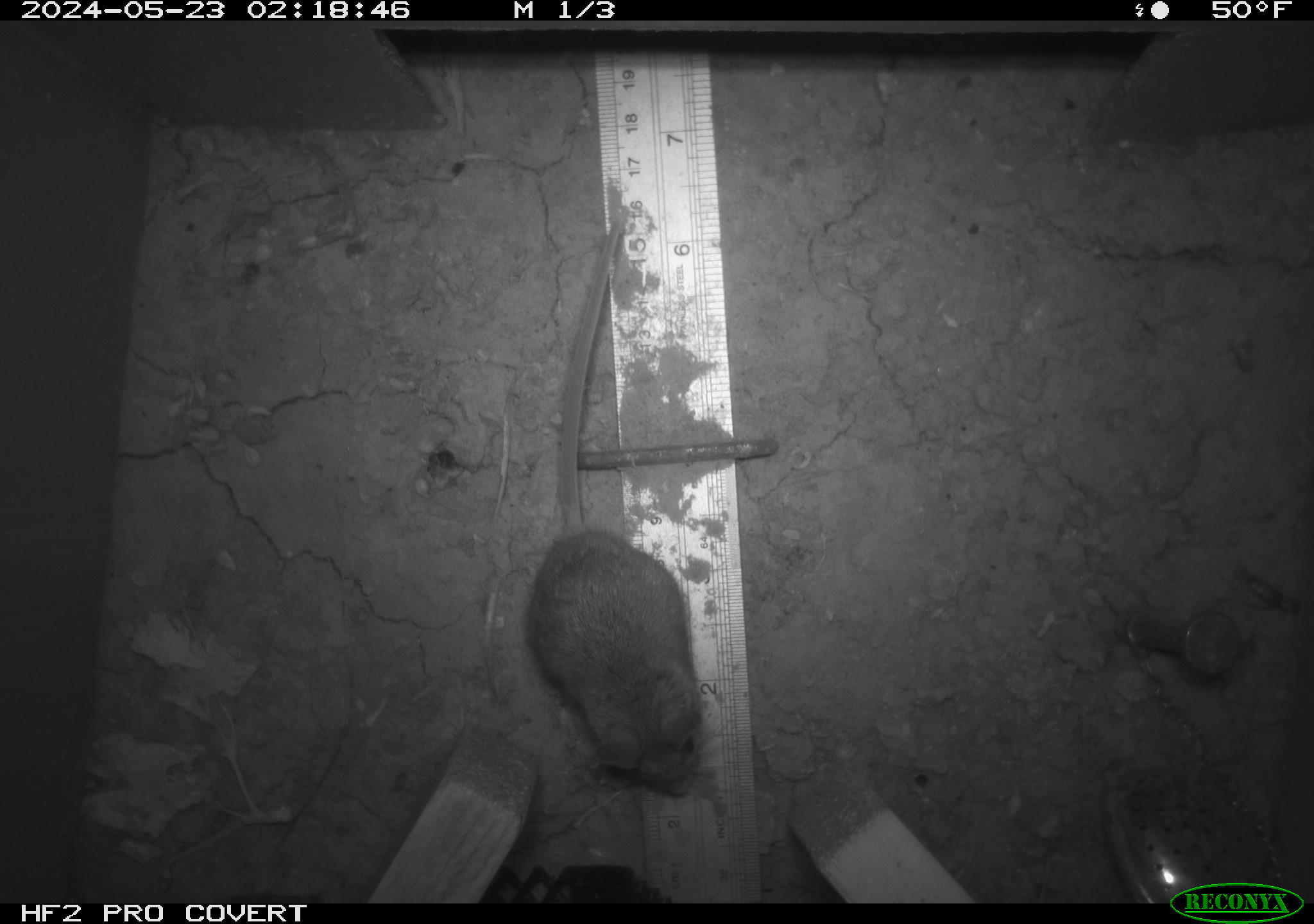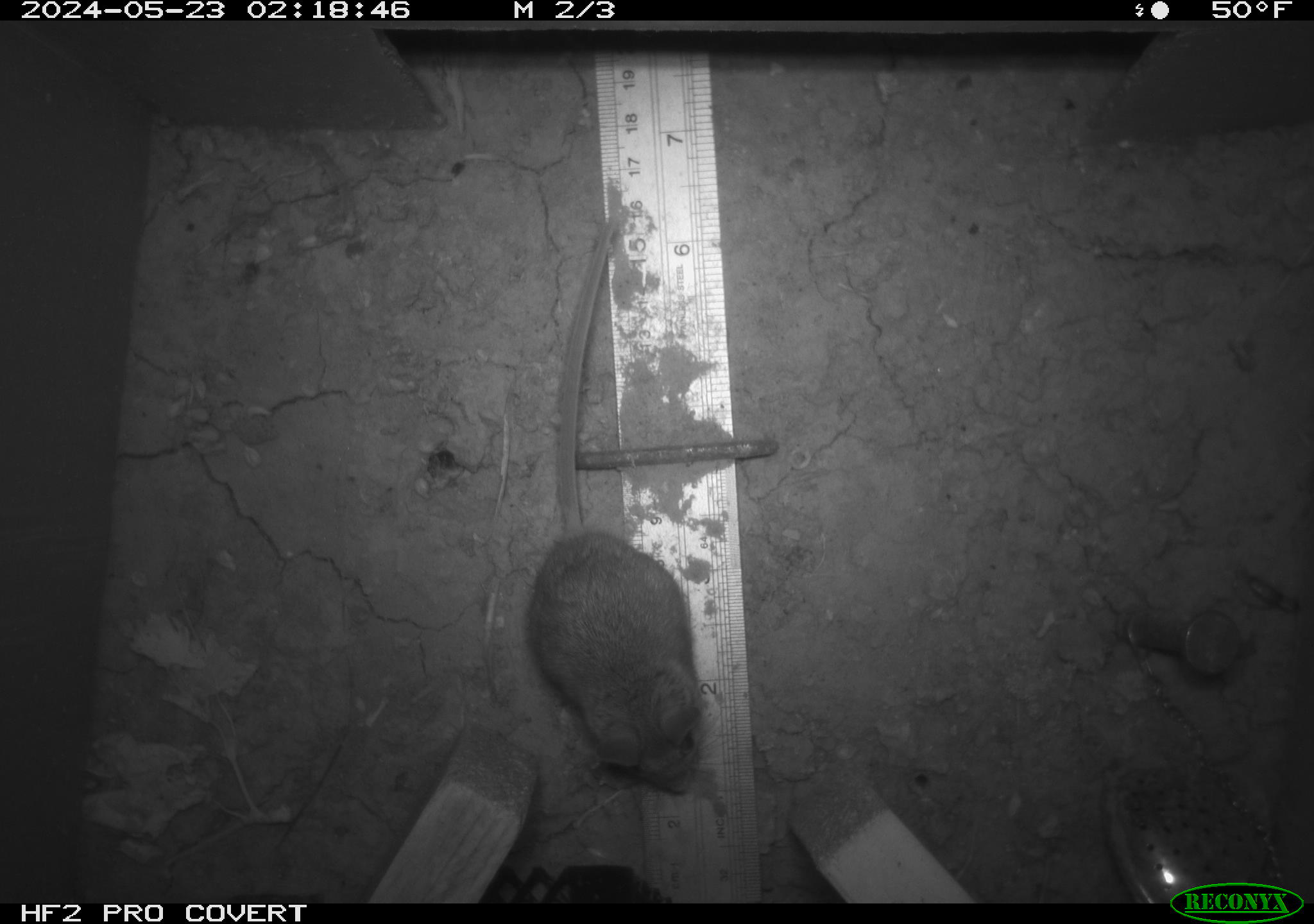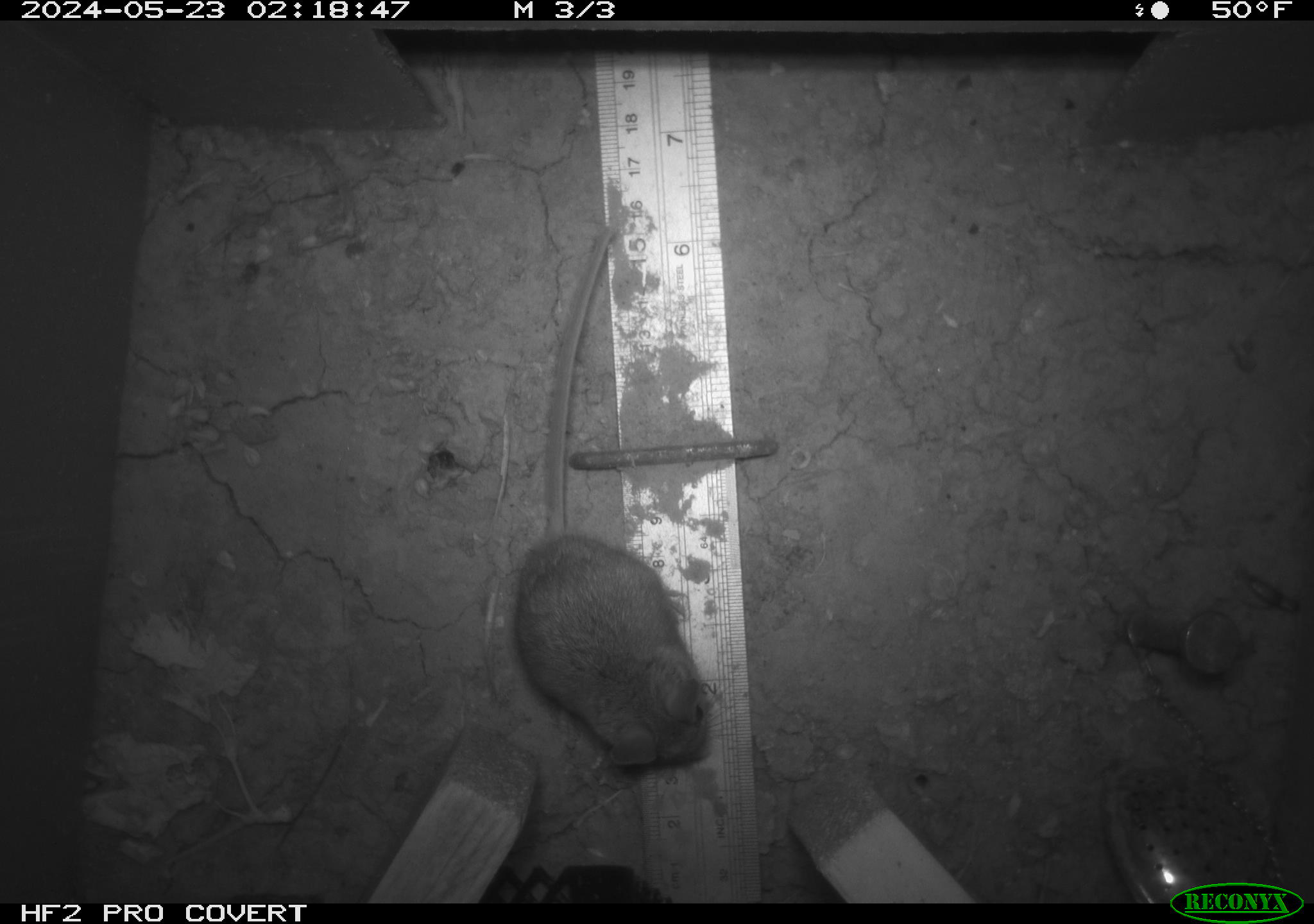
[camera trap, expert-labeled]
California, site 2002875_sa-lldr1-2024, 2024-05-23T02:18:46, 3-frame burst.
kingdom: Animalia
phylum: Chordata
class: Mammalia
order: Rodentia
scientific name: Rodentia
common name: rodent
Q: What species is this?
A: Rodent (Rodentia).